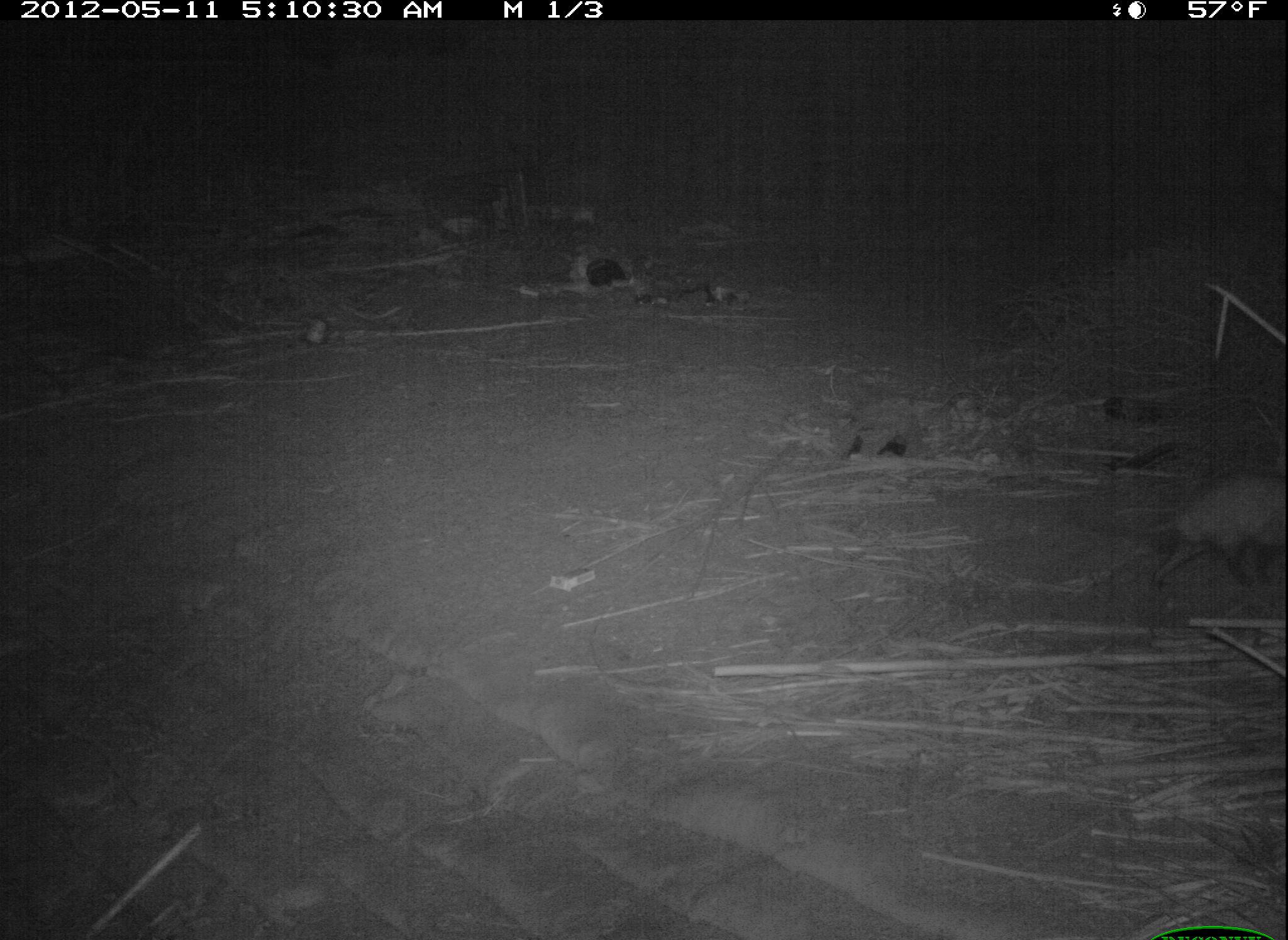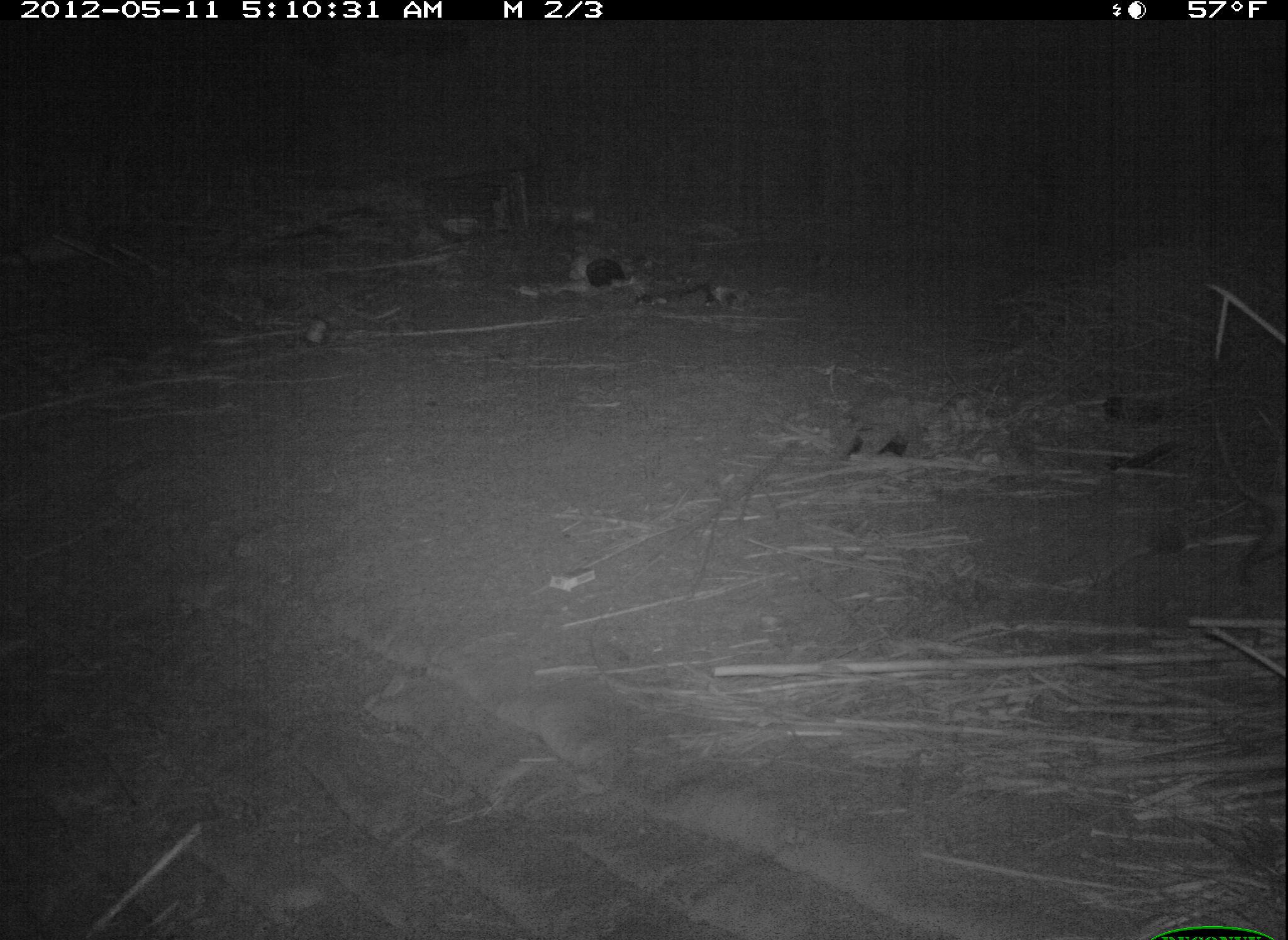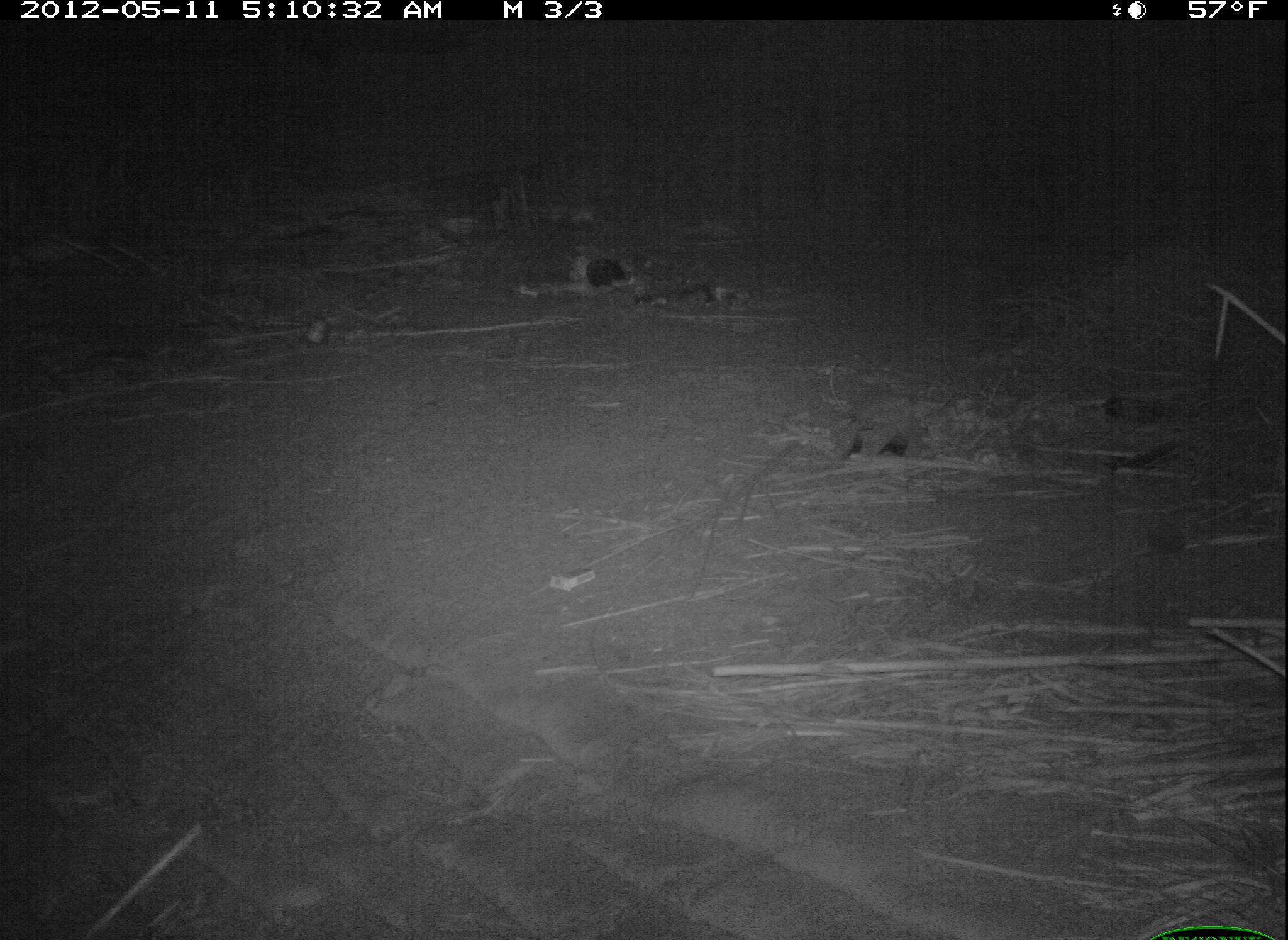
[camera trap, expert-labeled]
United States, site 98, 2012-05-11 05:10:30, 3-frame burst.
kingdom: Animalia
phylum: Chordata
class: Mammalia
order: Didelphimorphia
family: Didelphidae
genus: Didelphis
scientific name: Didelphis virginiana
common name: virginia opossum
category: opossum